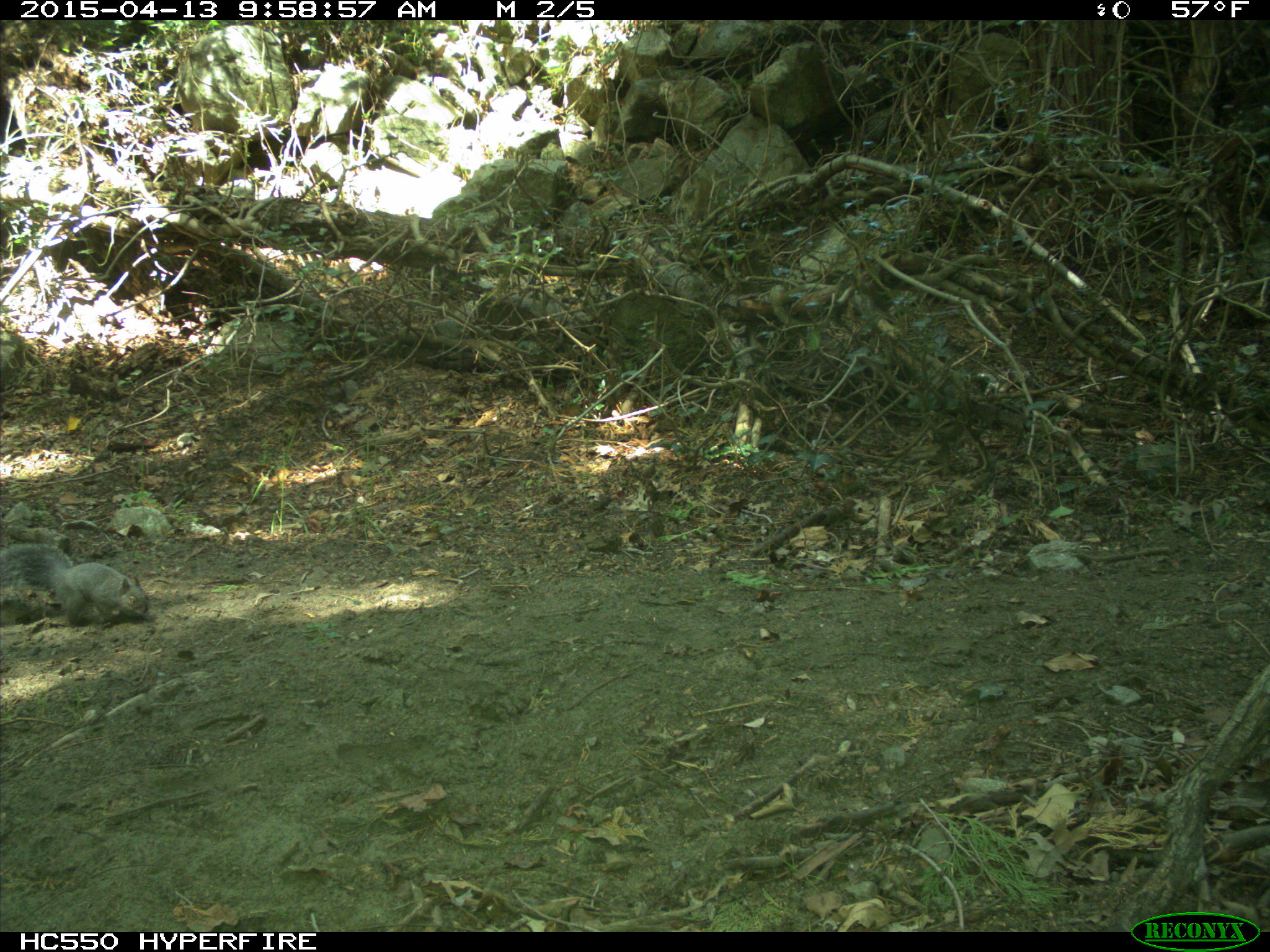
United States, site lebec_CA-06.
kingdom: Animalia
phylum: Chordata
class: Mammalia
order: Rodentia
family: Sciuridae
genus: Sciurus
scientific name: Sciurus carolinensis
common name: eastern gray squirrel